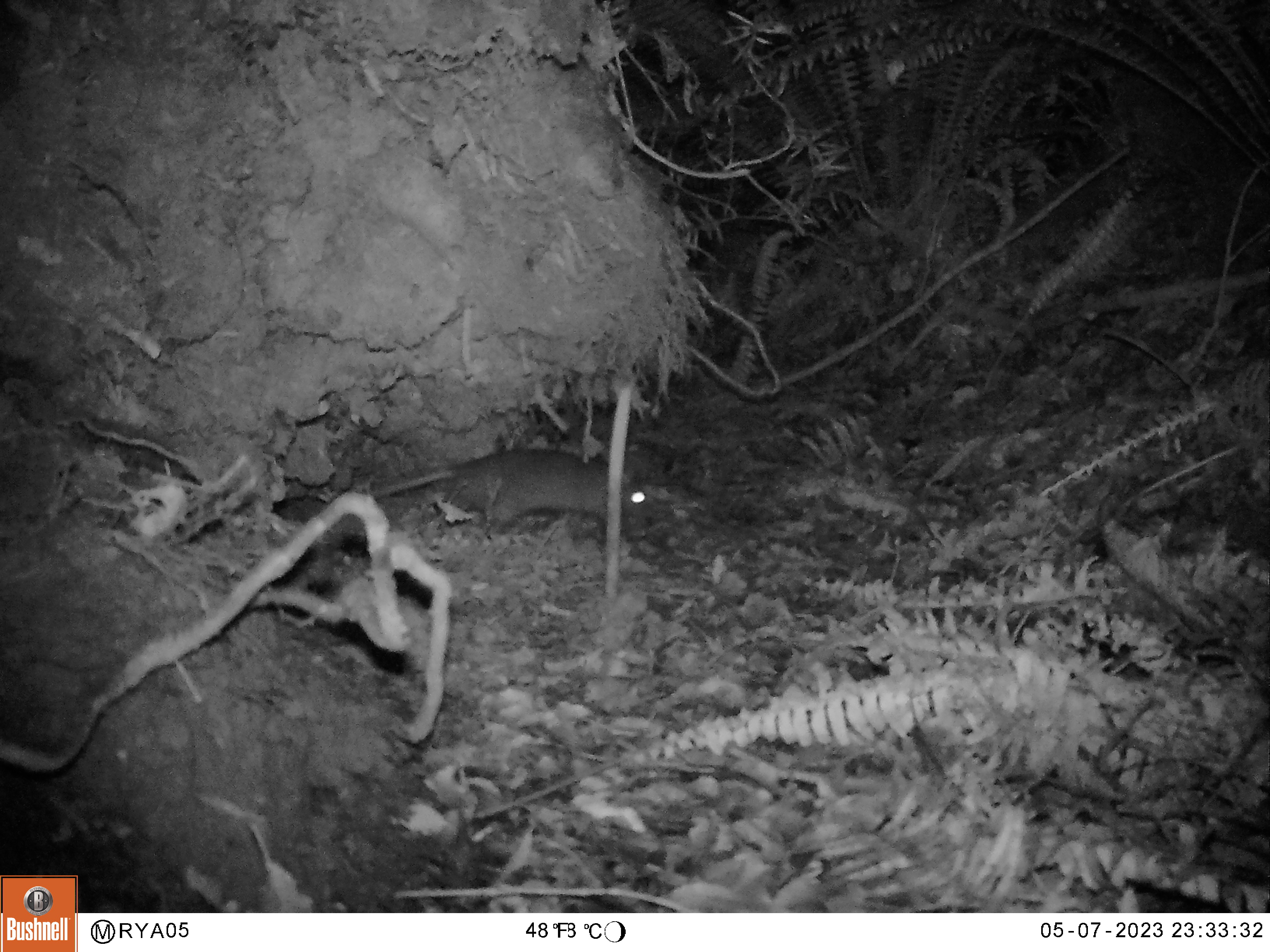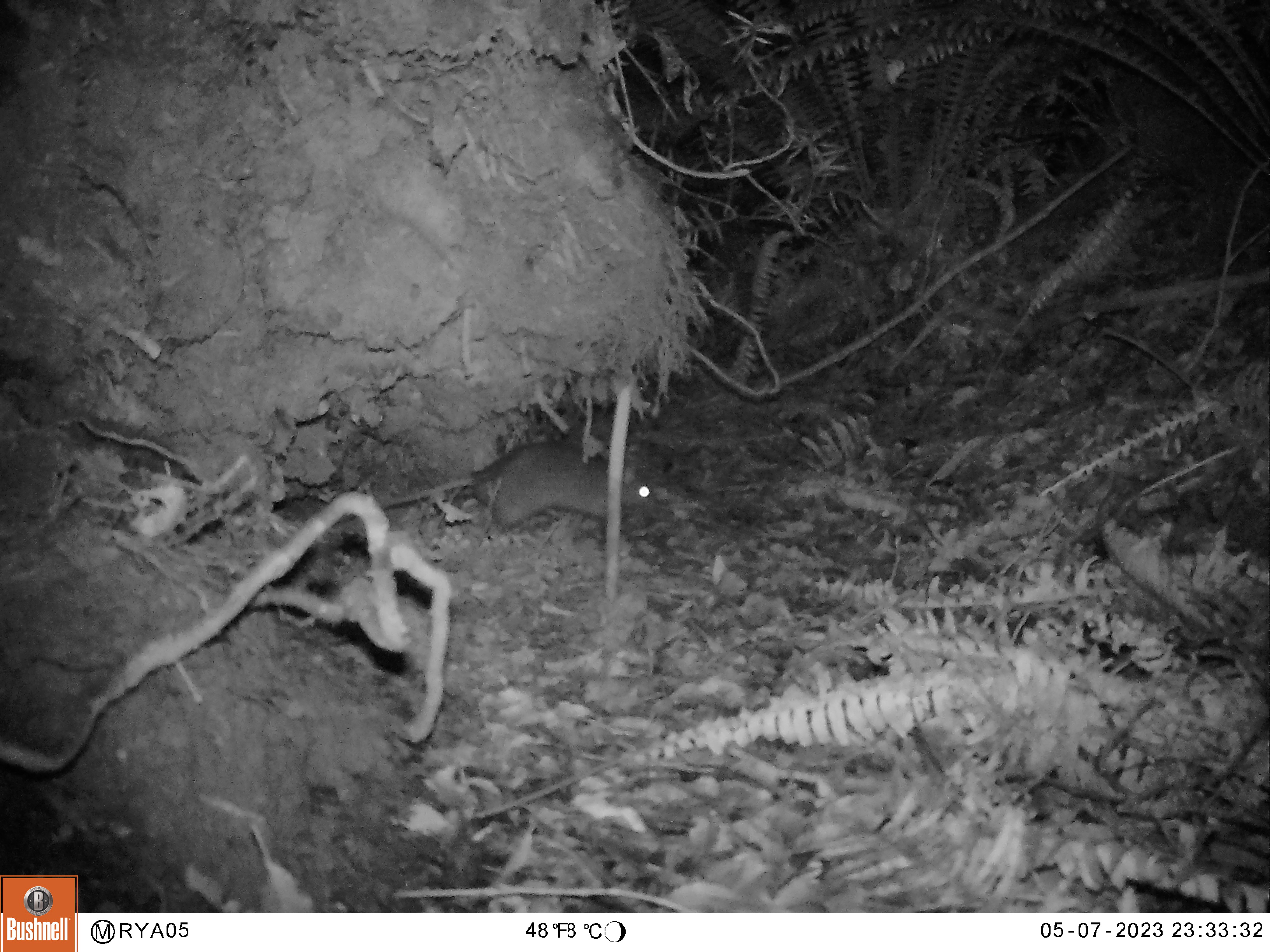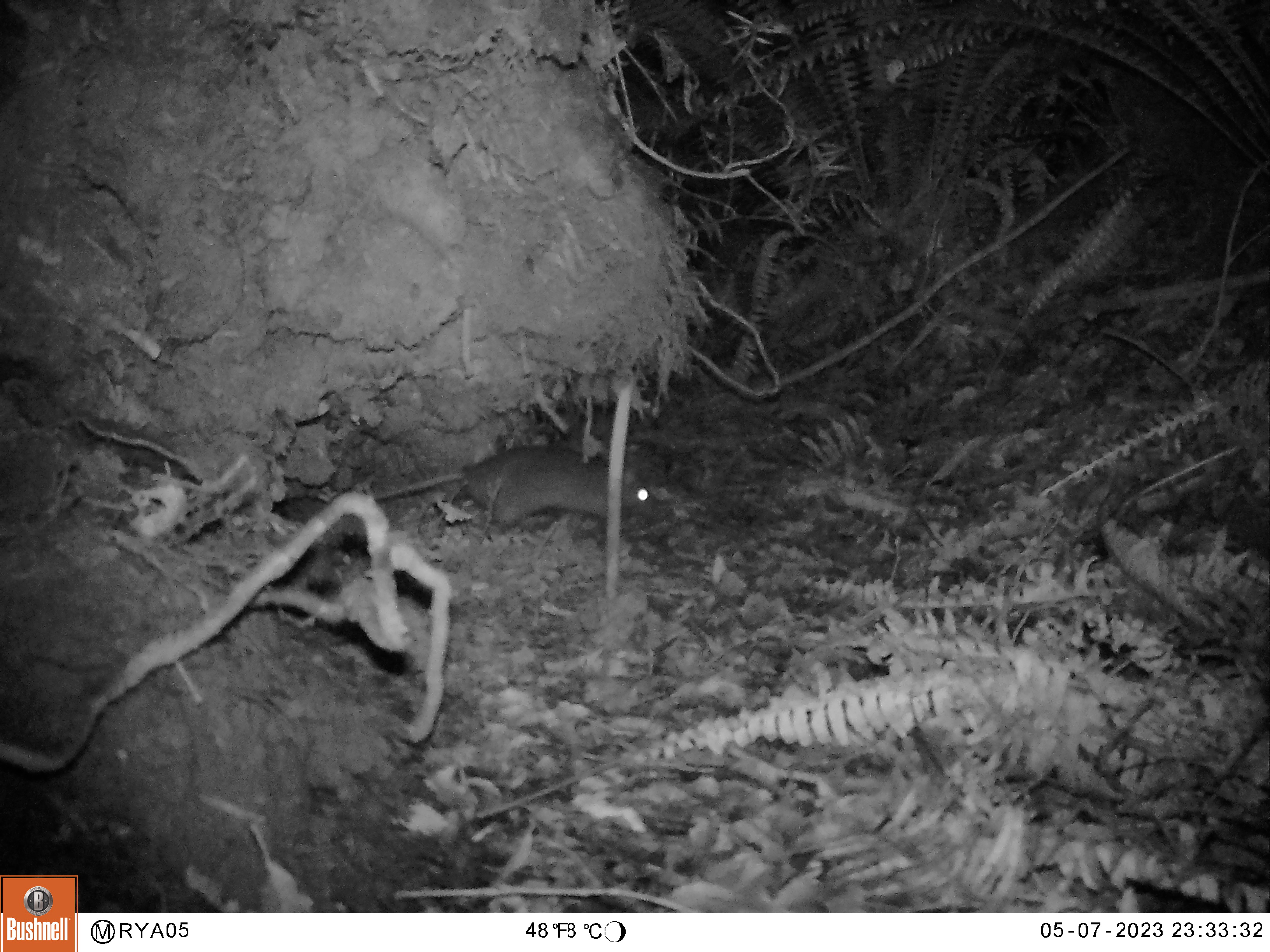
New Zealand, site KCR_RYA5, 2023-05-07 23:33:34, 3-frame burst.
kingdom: Animalia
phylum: Chordata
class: Mammalia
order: Rodentia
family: Muridae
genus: Rattus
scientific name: Rattus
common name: rat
Rat (Rattus).